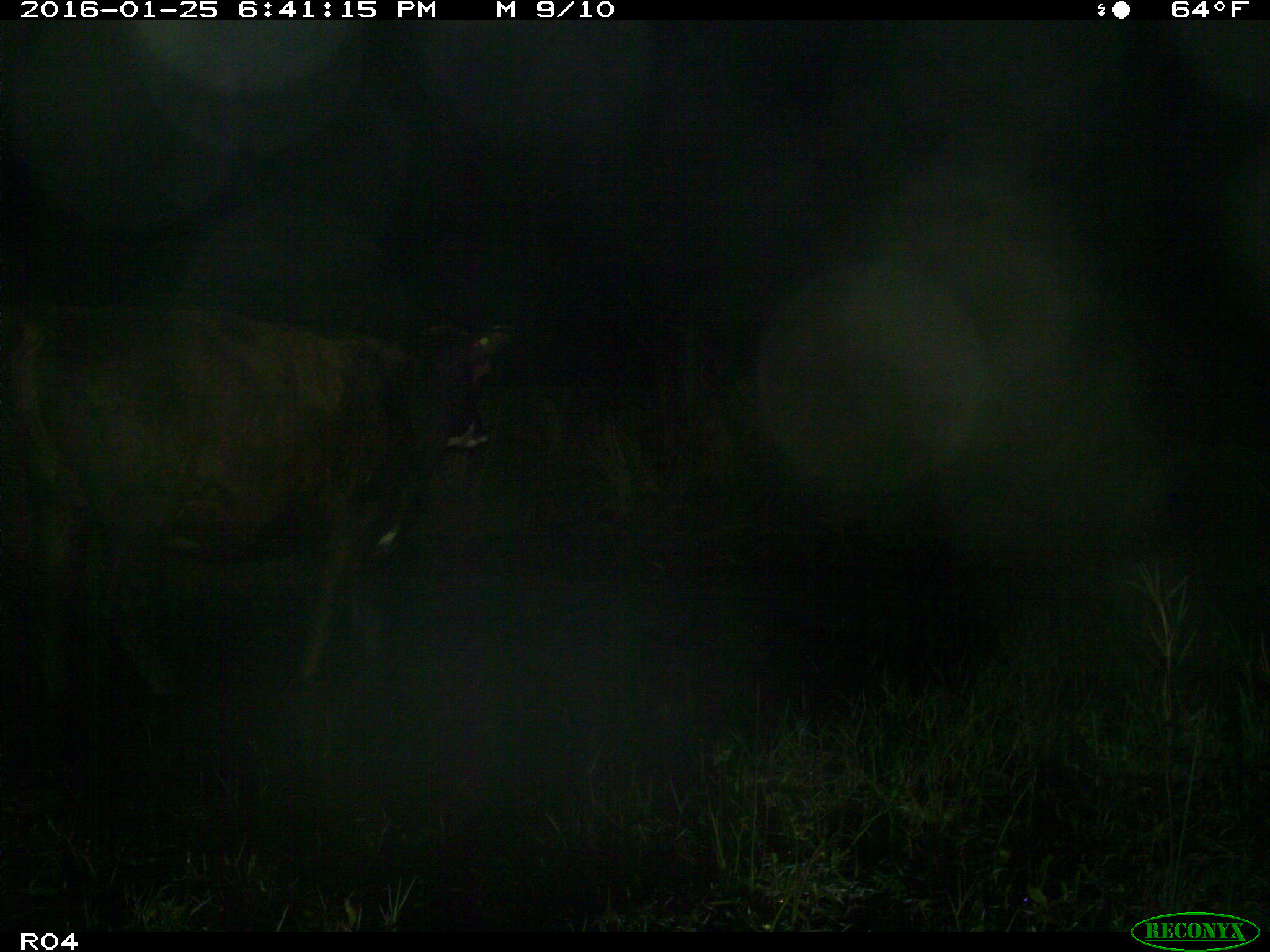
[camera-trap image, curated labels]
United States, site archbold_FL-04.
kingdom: Animalia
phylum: Chordata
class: Mammalia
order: Artiodactyla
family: Bovidae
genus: Bos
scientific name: Bos taurus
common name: domestic cow